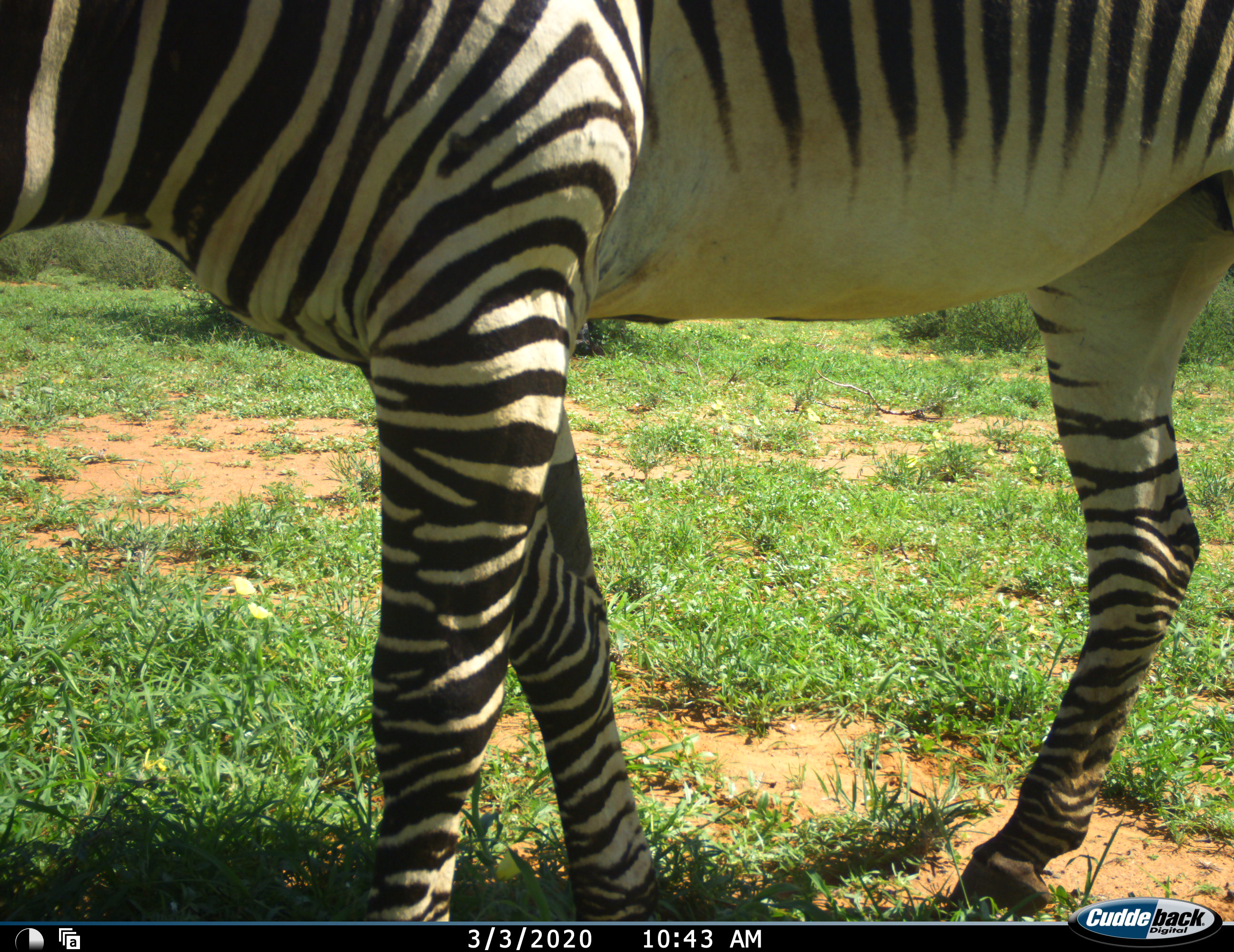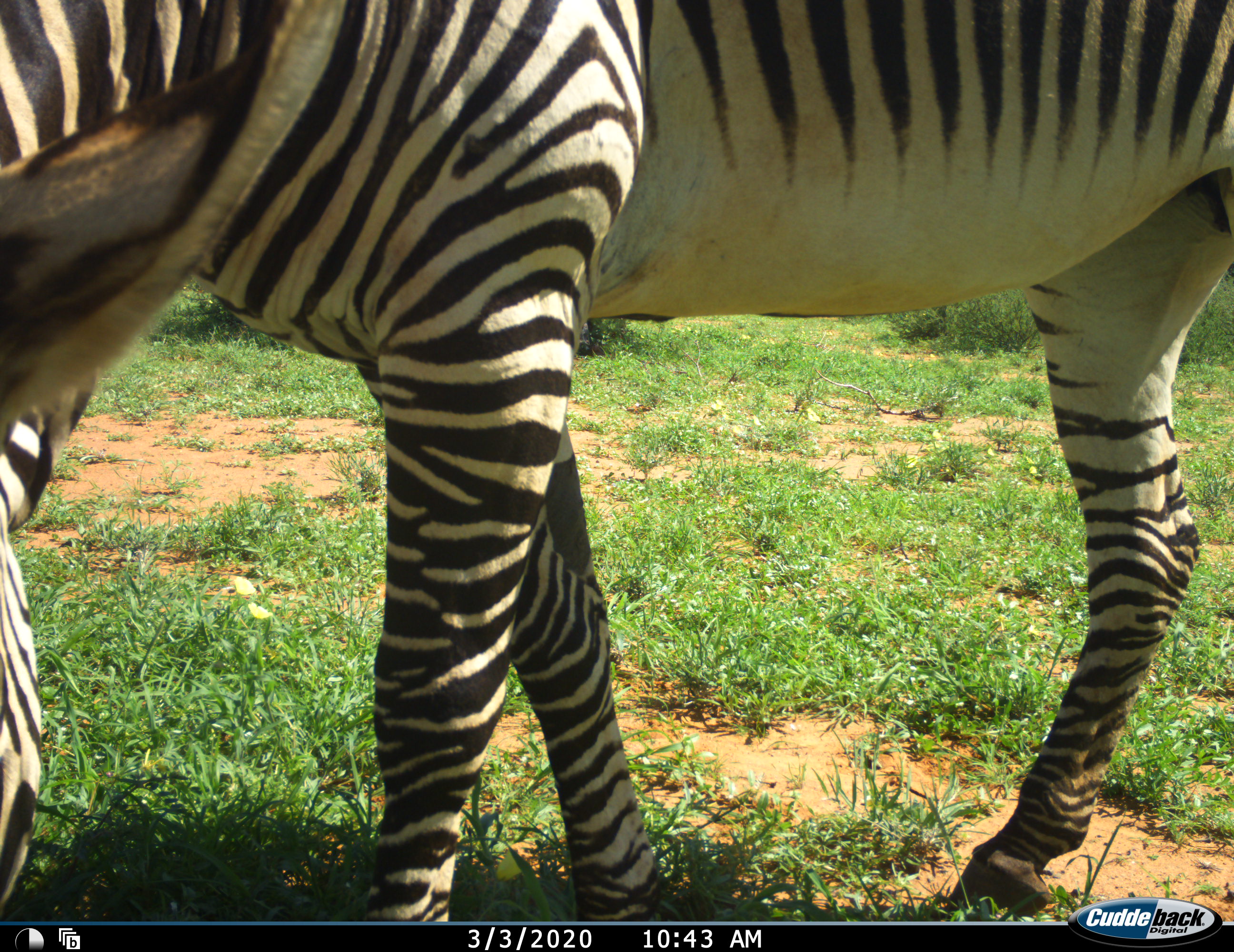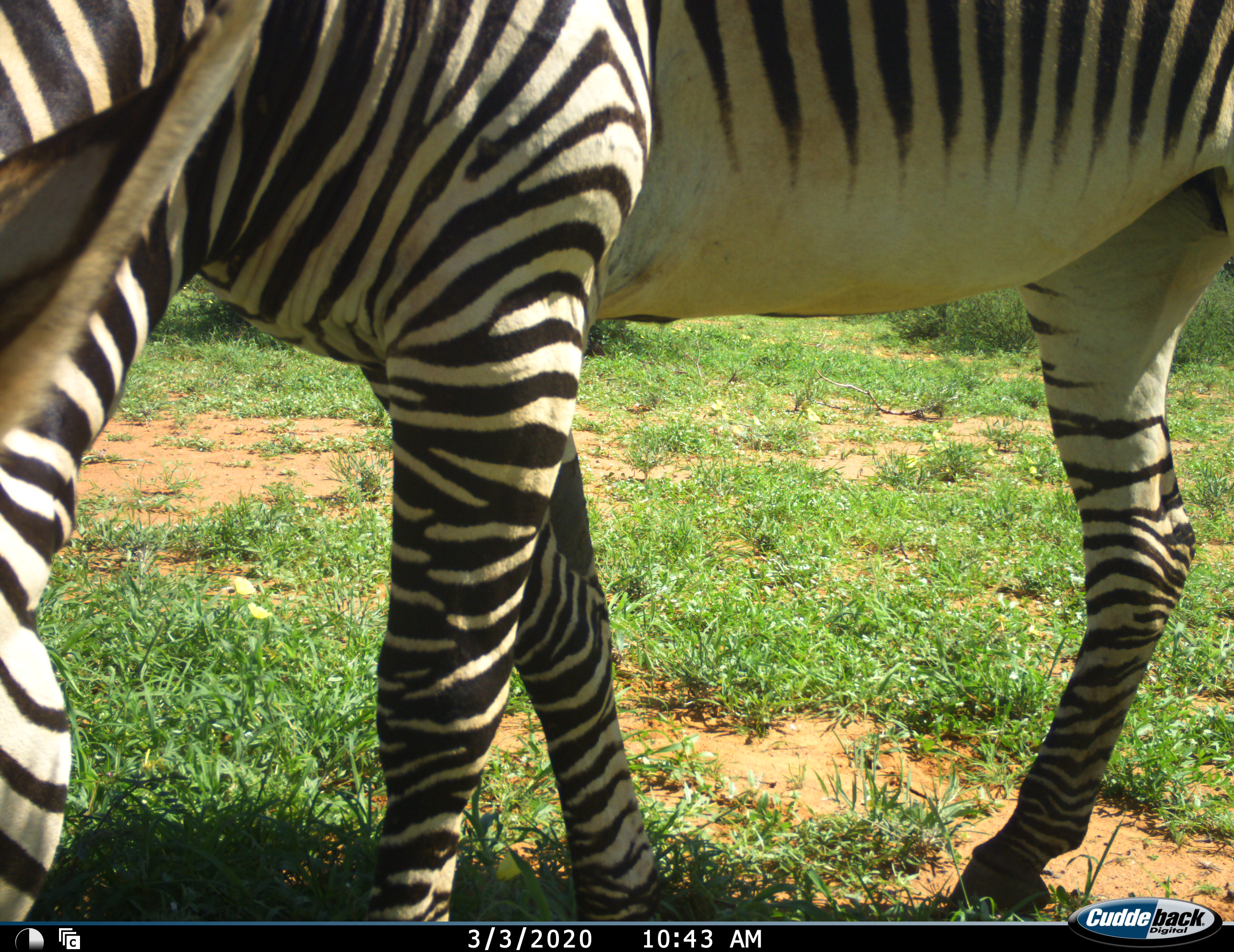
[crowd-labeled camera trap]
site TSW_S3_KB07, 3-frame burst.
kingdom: Animalia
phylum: Chordata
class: Mammalia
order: Perissodactyla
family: Equidae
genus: Equus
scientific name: Equus zebra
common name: mountain zebra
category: zebramountain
Zebramountain (mountain zebra) (Equus zebra), count 1. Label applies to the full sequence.